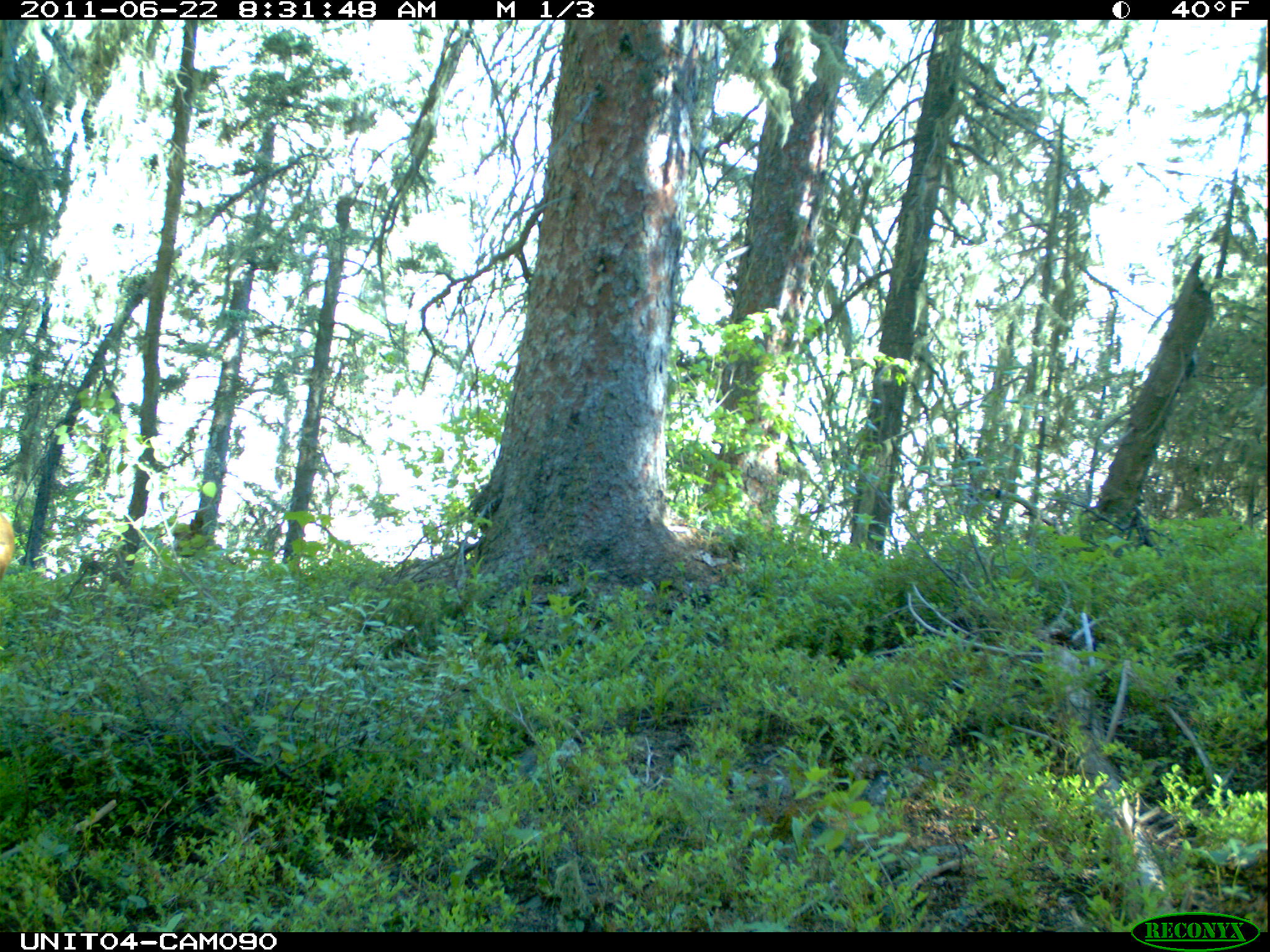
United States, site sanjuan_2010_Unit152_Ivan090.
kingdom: Animalia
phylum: Chordata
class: Mammalia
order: Artiodactyla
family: Cervidae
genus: Odocoileus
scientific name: Odocoileus hemionus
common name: mule deer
Odocoileus hemionus (mule deer).